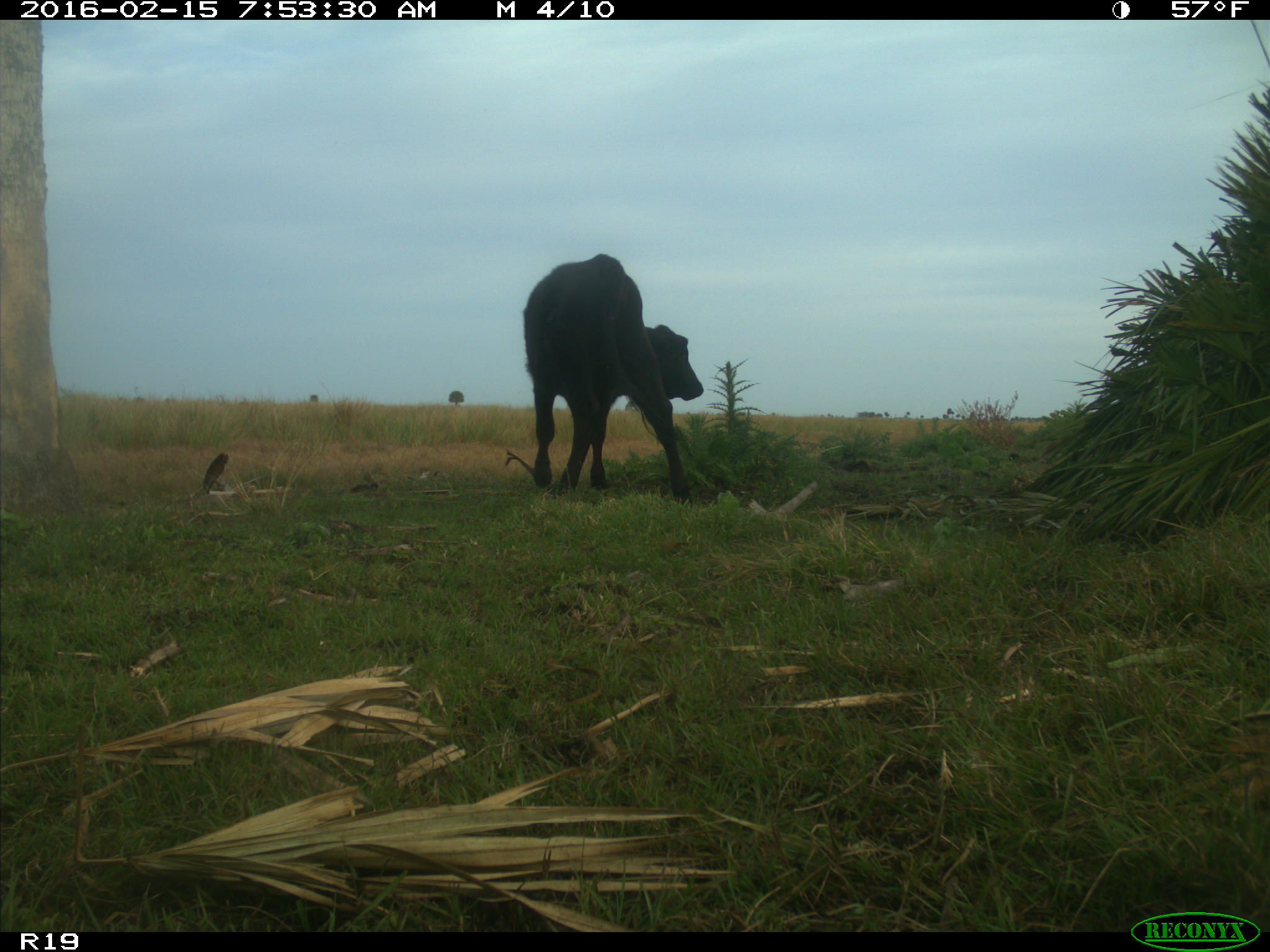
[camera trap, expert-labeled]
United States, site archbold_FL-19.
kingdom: Animalia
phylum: Chordata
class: Mammalia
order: Artiodactyla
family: Bovidae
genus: Bos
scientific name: Bos taurus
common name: domestic cow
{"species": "Bos taurus (domestic cow)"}